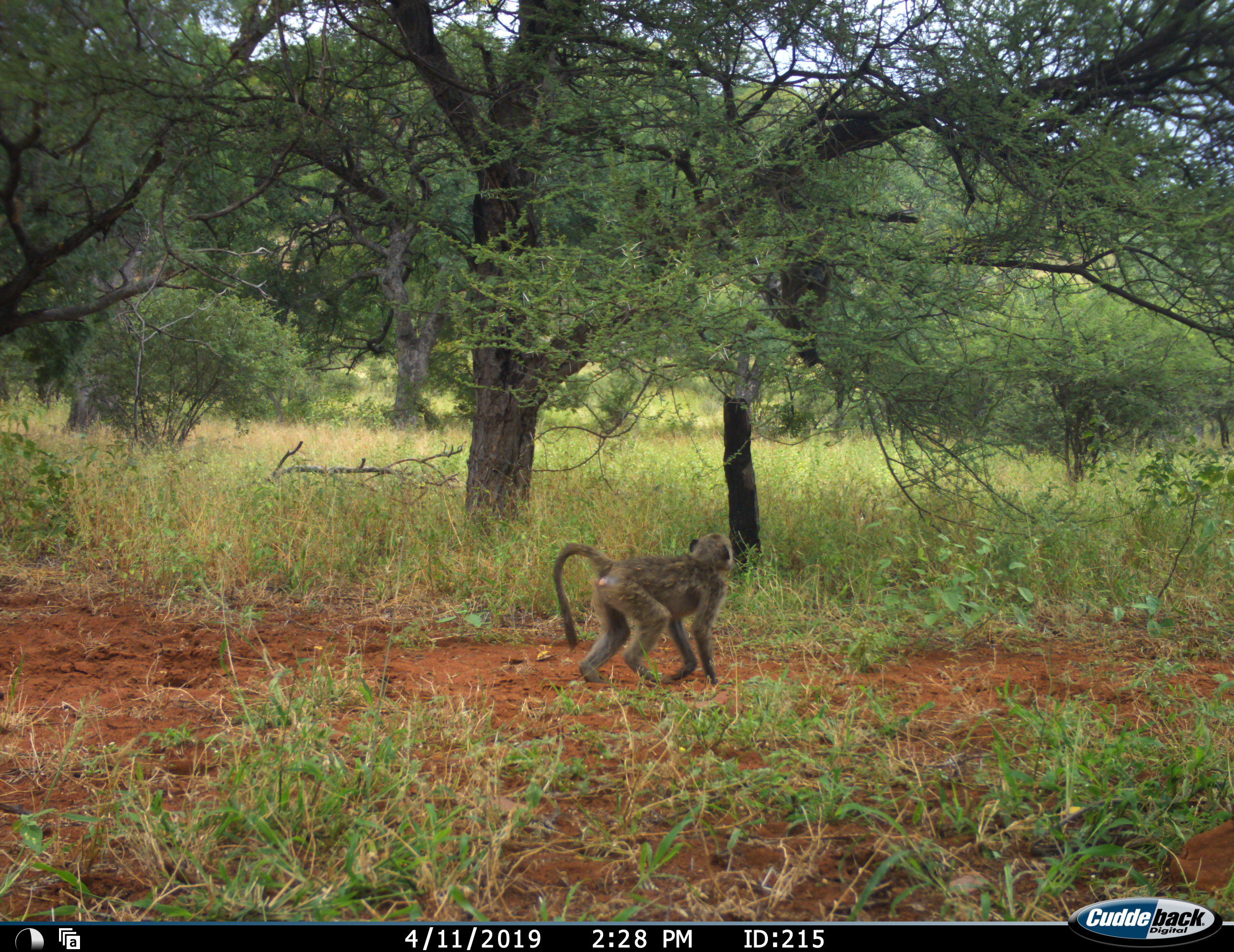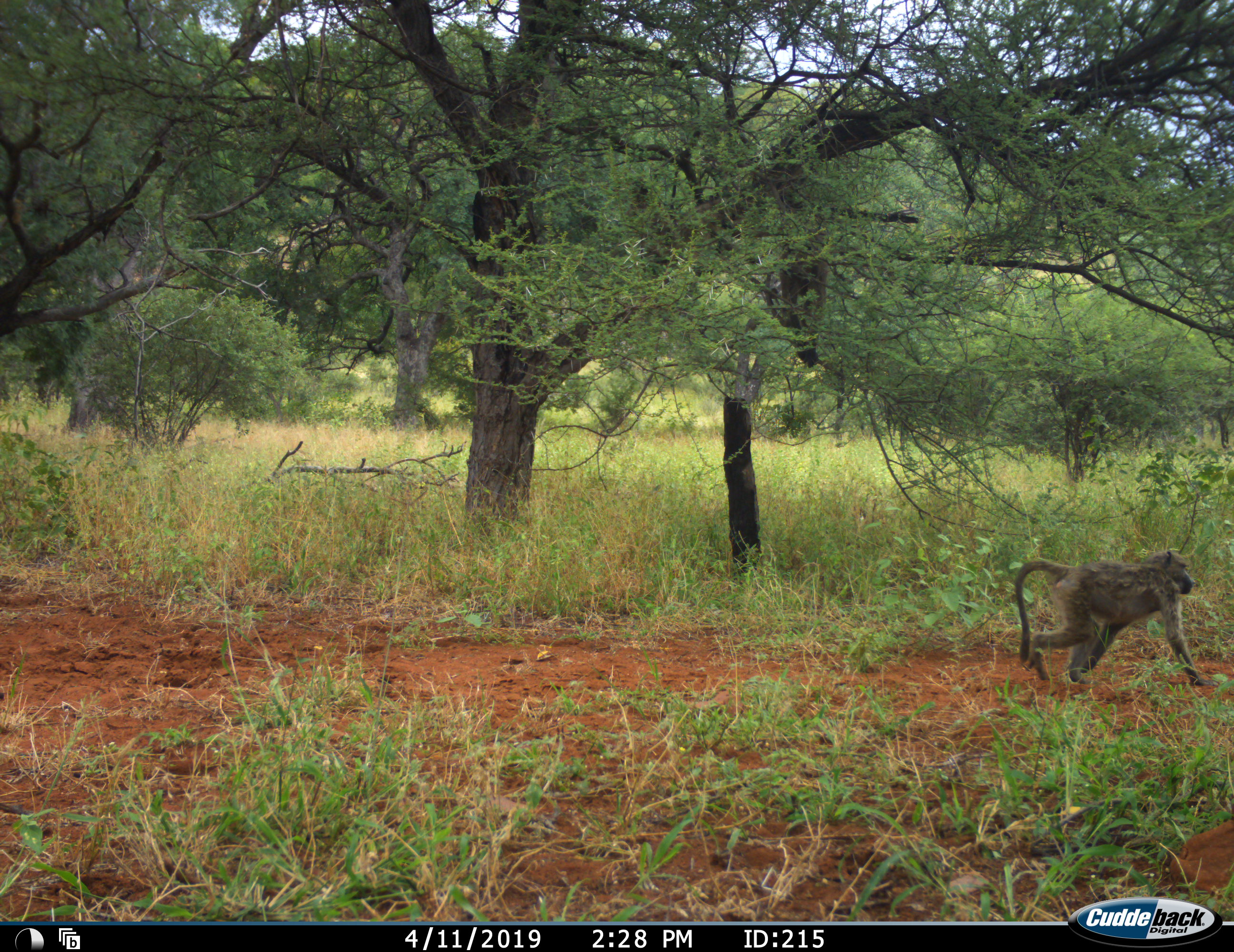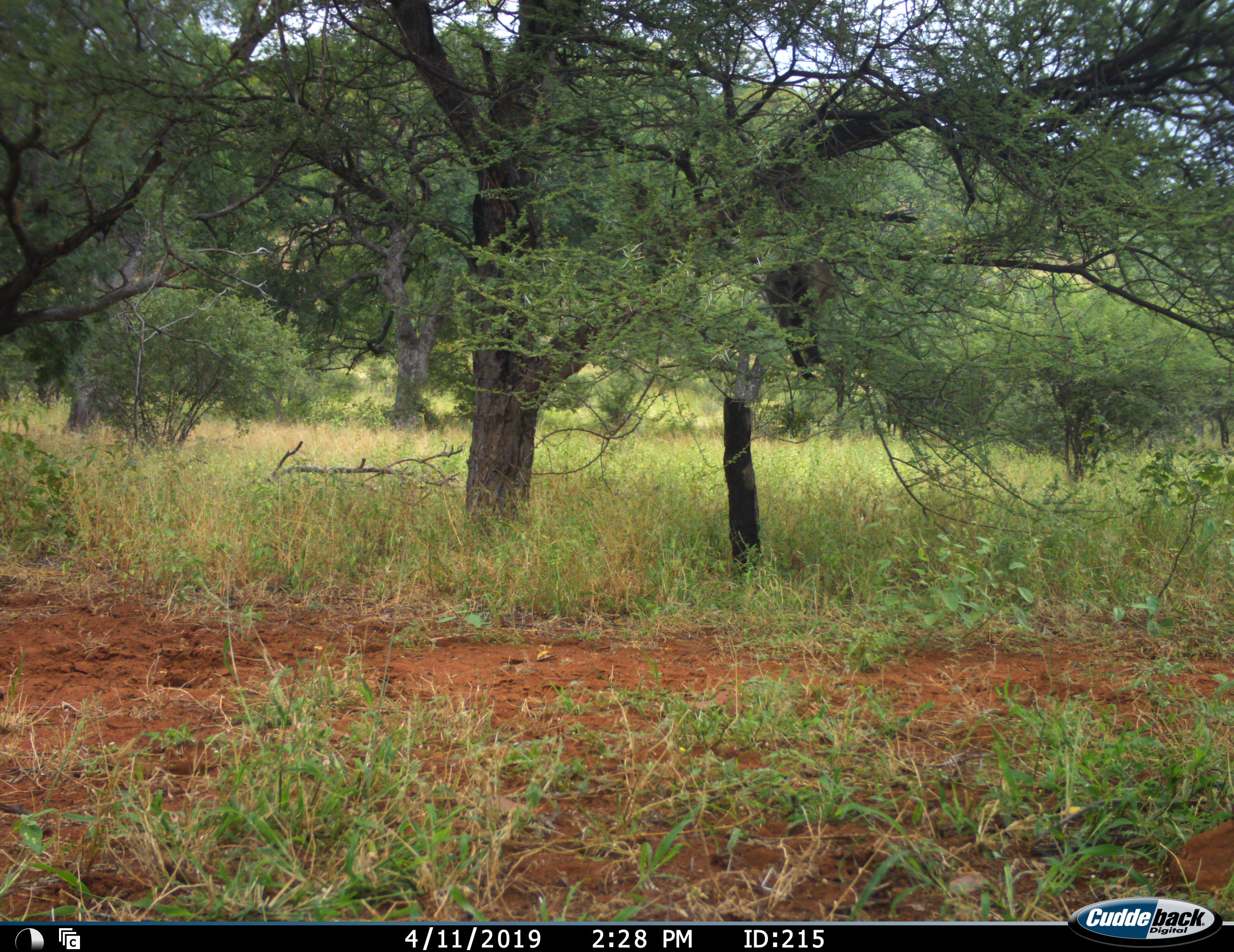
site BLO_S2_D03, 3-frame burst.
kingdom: Animalia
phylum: Chordata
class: Mammalia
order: Primates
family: Cercopithecidae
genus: Papio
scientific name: Papio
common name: baboon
Baboon (Papio), count 2. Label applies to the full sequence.